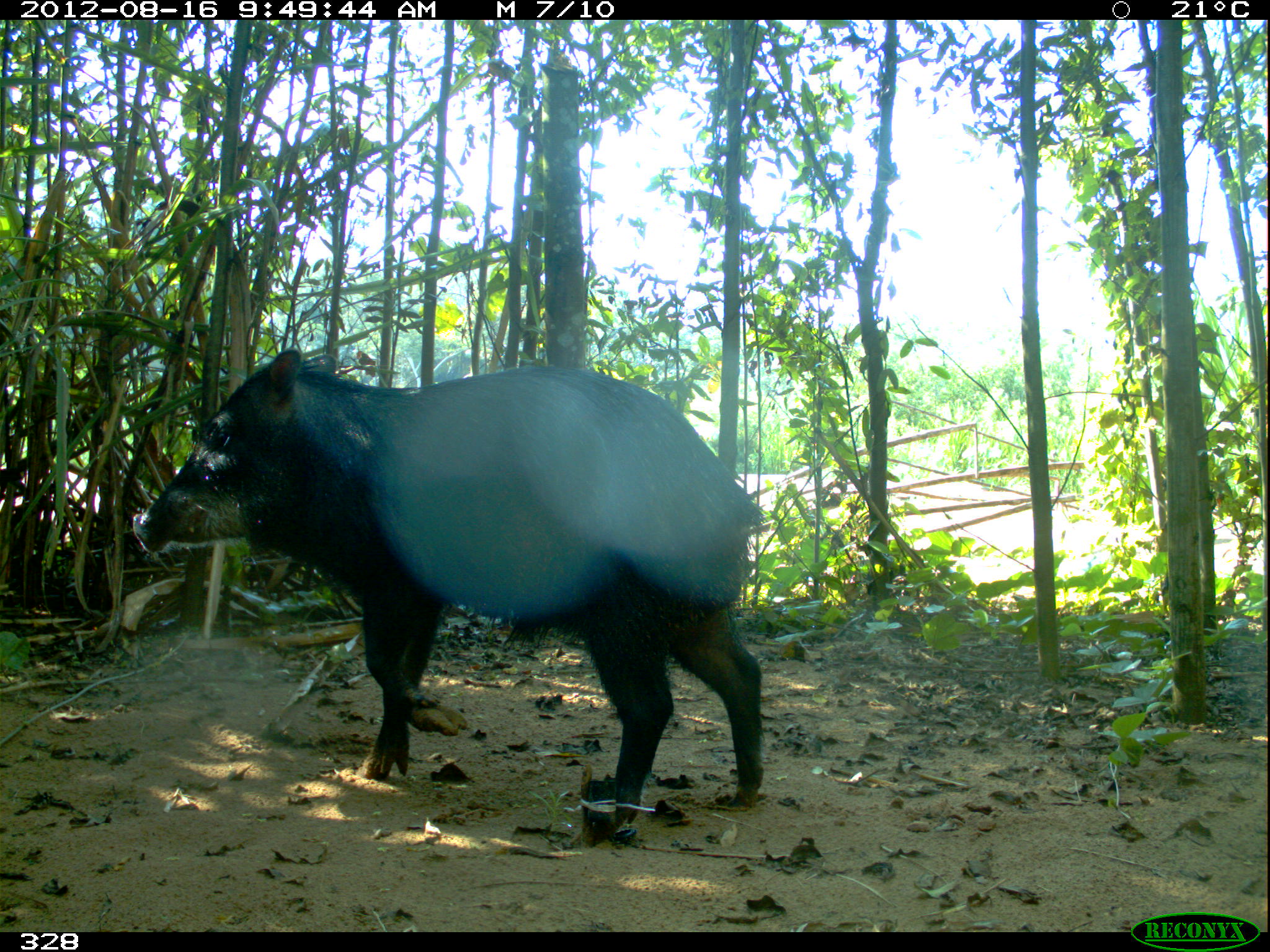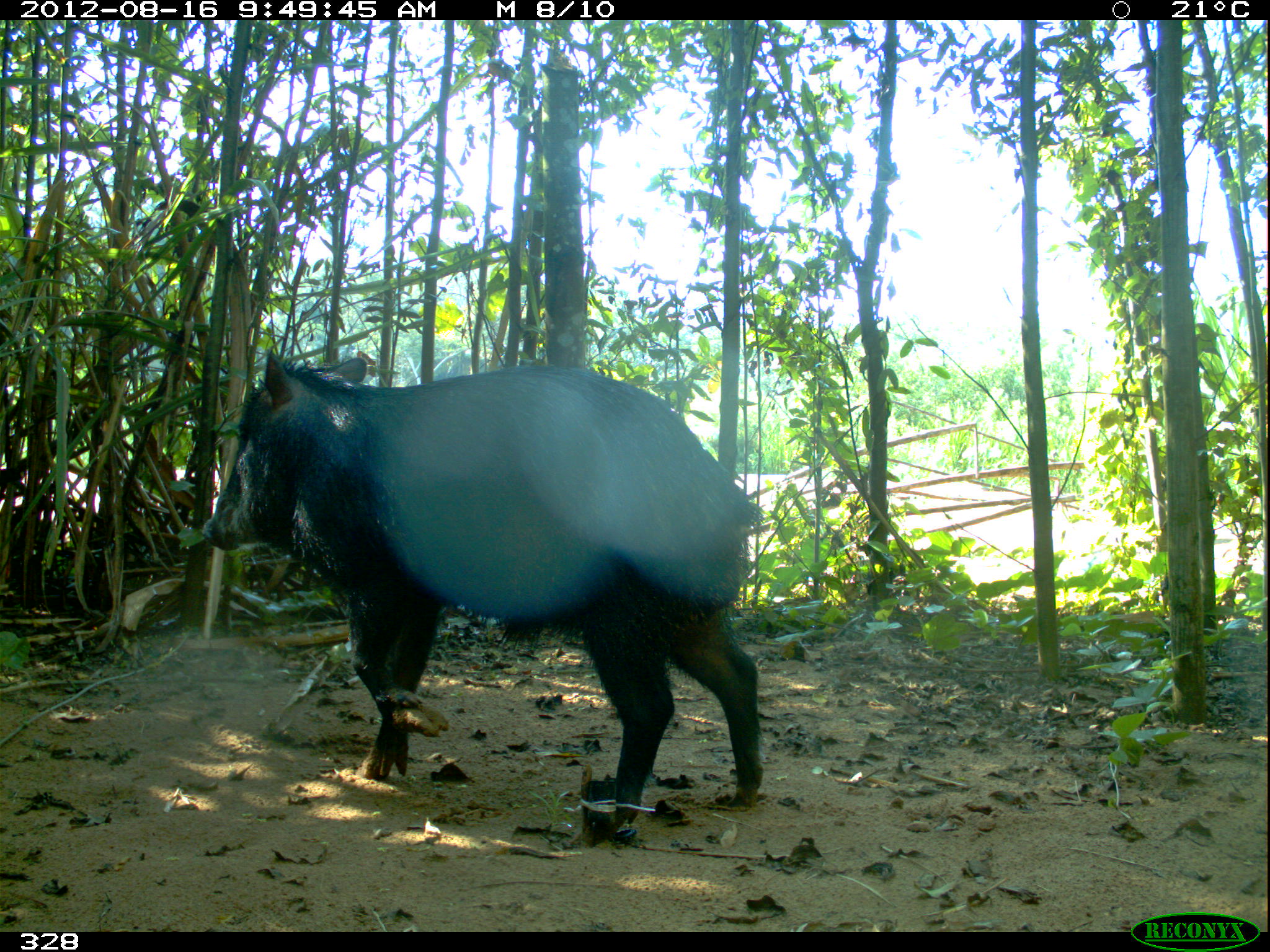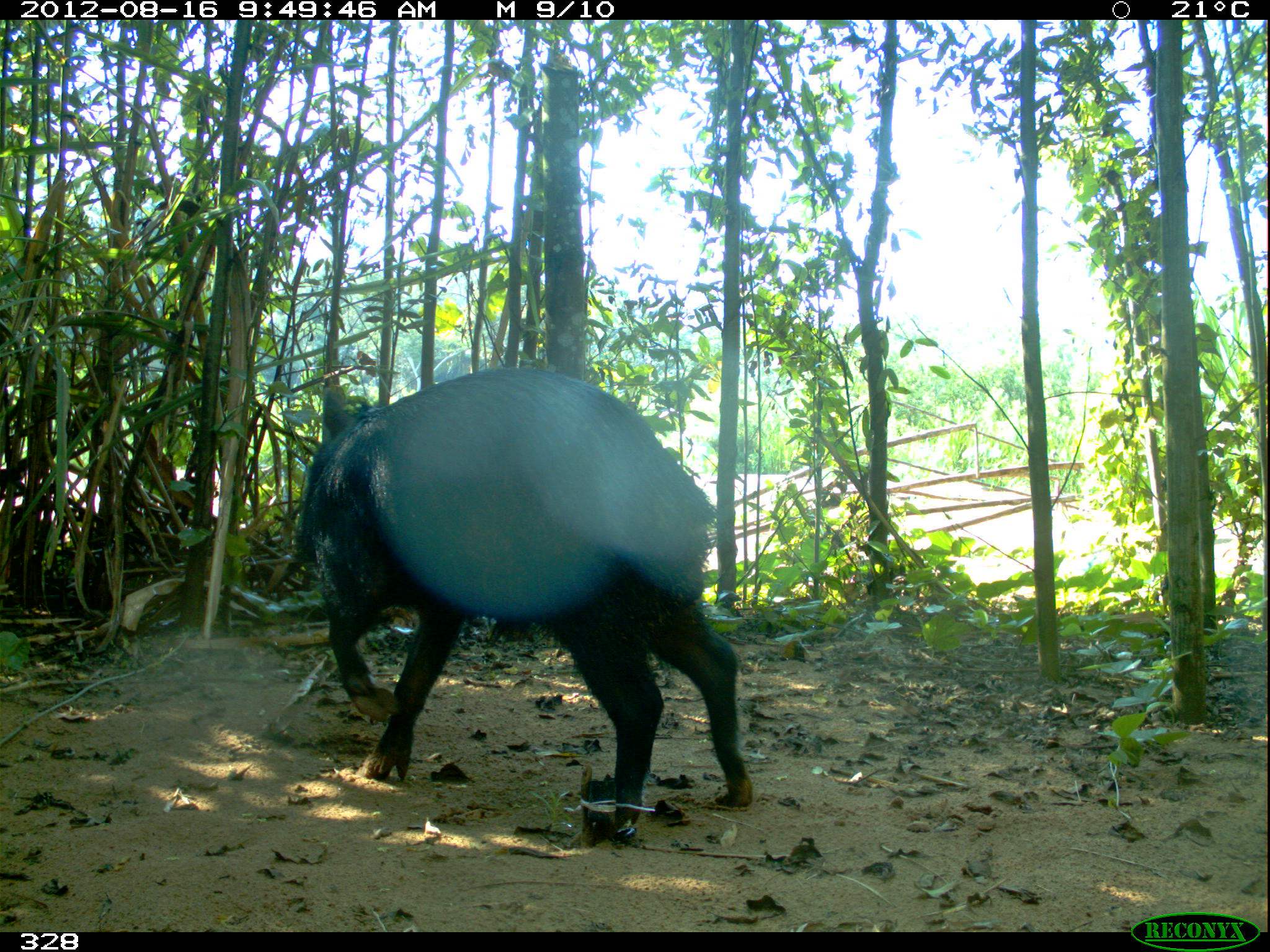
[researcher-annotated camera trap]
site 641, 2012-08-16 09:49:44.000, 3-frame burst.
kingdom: Animalia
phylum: Chordata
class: Mammalia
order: Artiodactyla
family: Tayassuidae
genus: Tayassu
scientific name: Tayassu pecari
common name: white-lipped peccary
Tayassu pecari (white-lipped peccary).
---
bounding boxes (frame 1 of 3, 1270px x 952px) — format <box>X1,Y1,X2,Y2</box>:
tayassu pecari: <box>129,344,768,827</box>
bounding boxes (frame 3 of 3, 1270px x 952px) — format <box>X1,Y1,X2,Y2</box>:
tayassu pecari: <box>291,365,752,829</box>